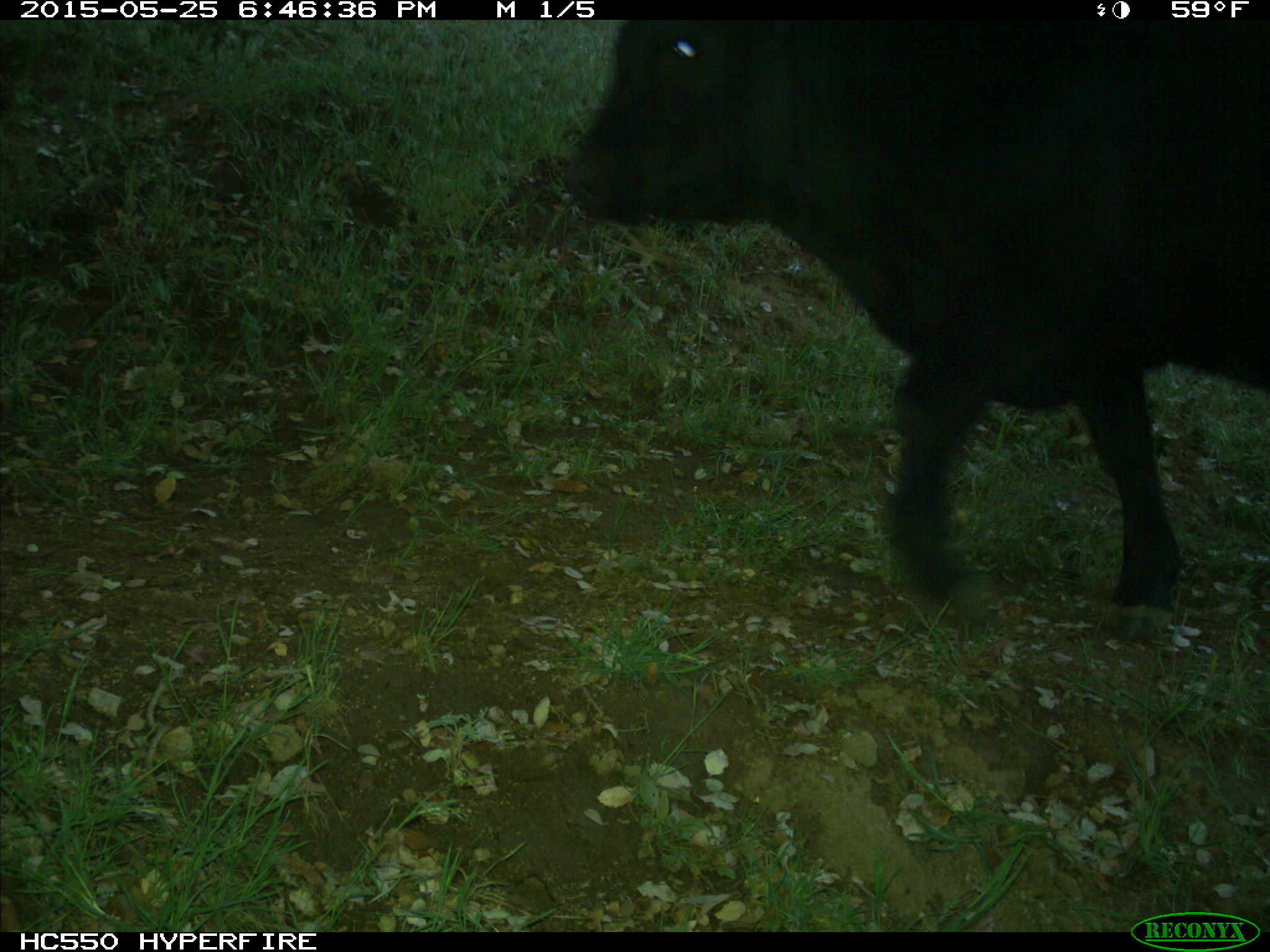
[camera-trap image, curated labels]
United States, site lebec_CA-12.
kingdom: Animalia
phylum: Chordata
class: Mammalia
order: Artiodactyla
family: Bovidae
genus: Bos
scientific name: Bos taurus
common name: domestic cow